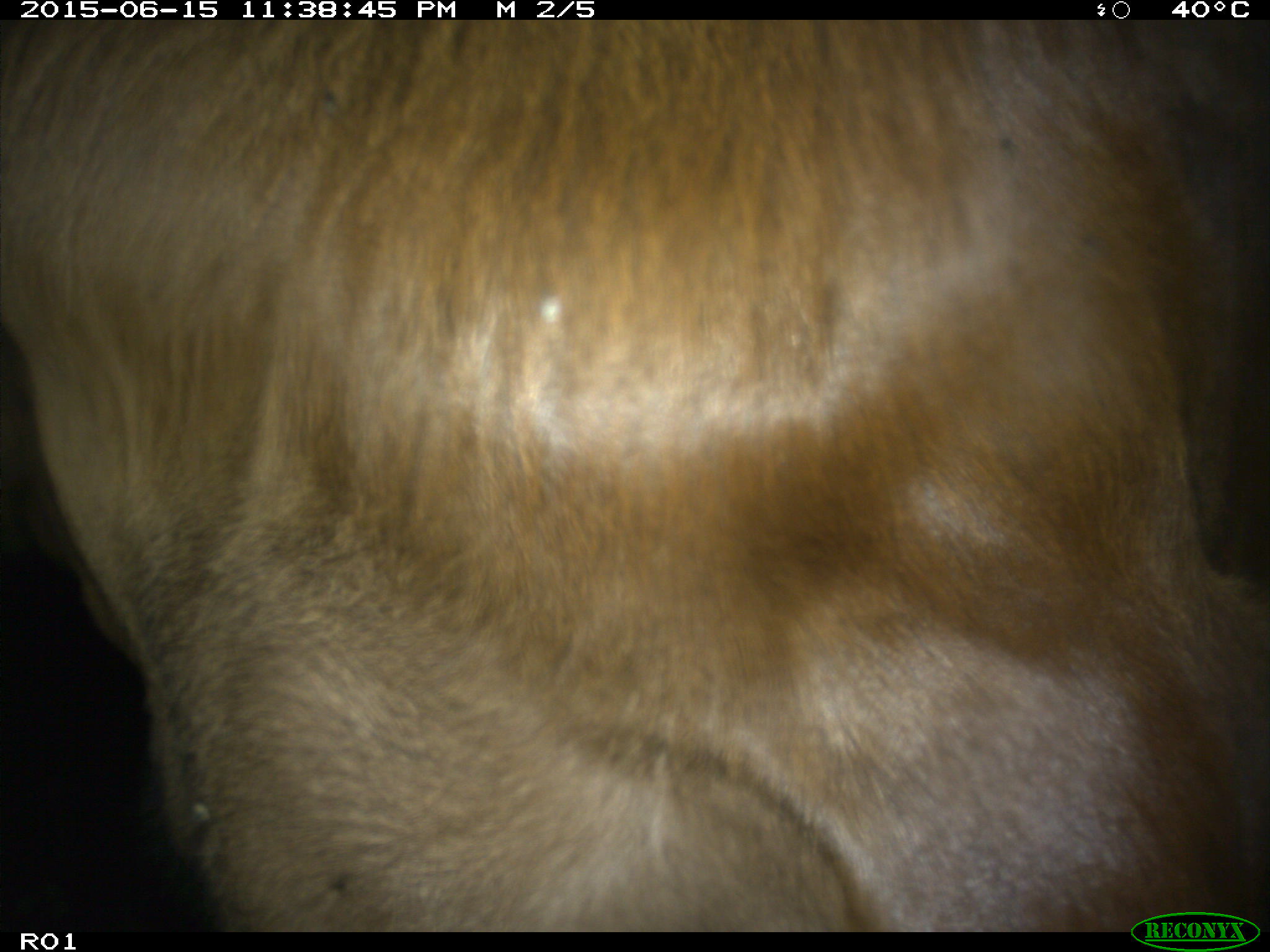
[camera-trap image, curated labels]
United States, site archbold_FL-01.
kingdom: Animalia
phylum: Chordata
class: Mammalia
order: Artiodactyla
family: Bovidae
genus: Bos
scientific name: Bos taurus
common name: domestic cow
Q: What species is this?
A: Bos taurus (domestic cow).